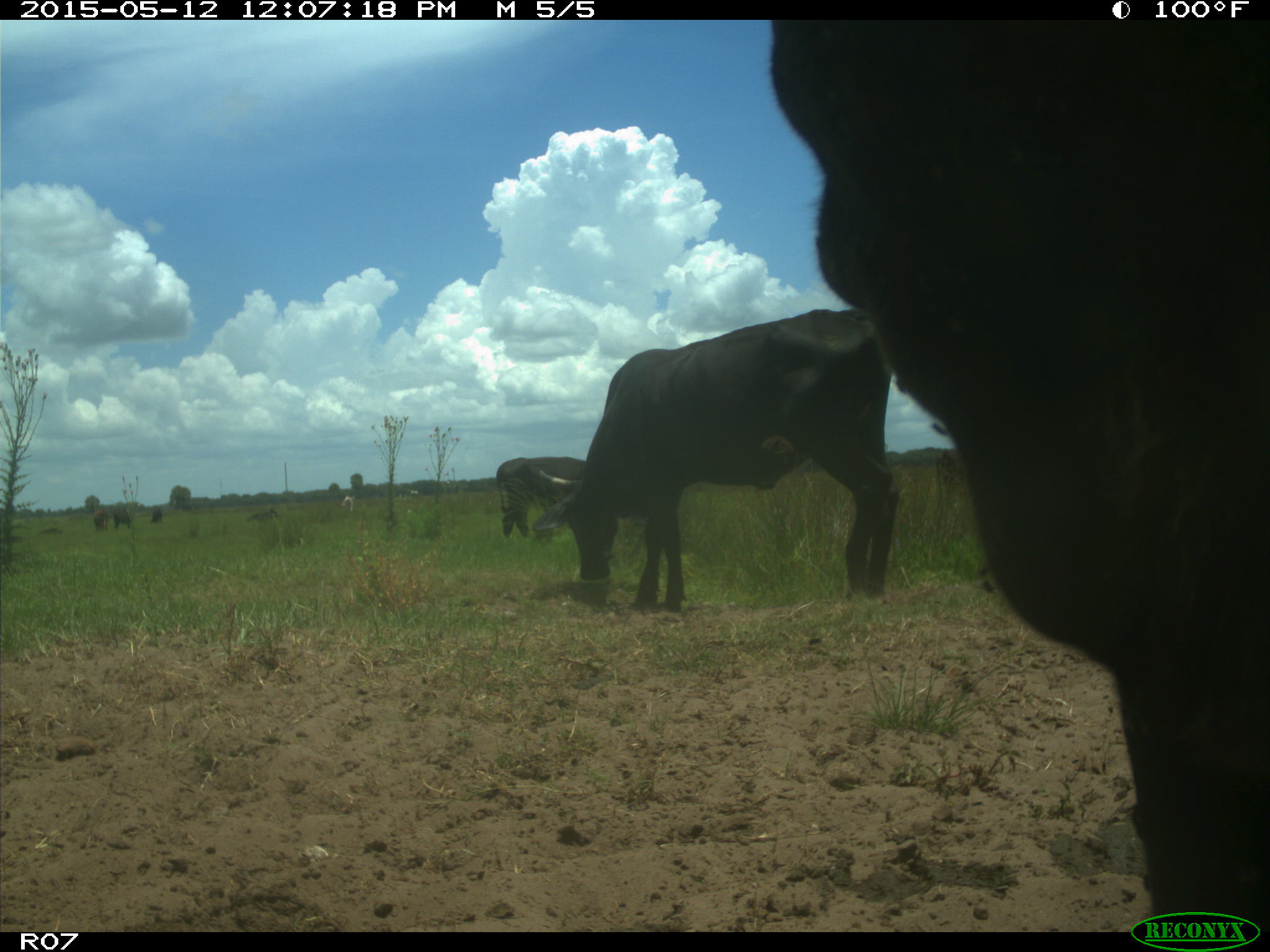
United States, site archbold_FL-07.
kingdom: Animalia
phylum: Chordata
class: Mammalia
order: Artiodactyla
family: Bovidae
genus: Bos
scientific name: Bos taurus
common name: domestic cow